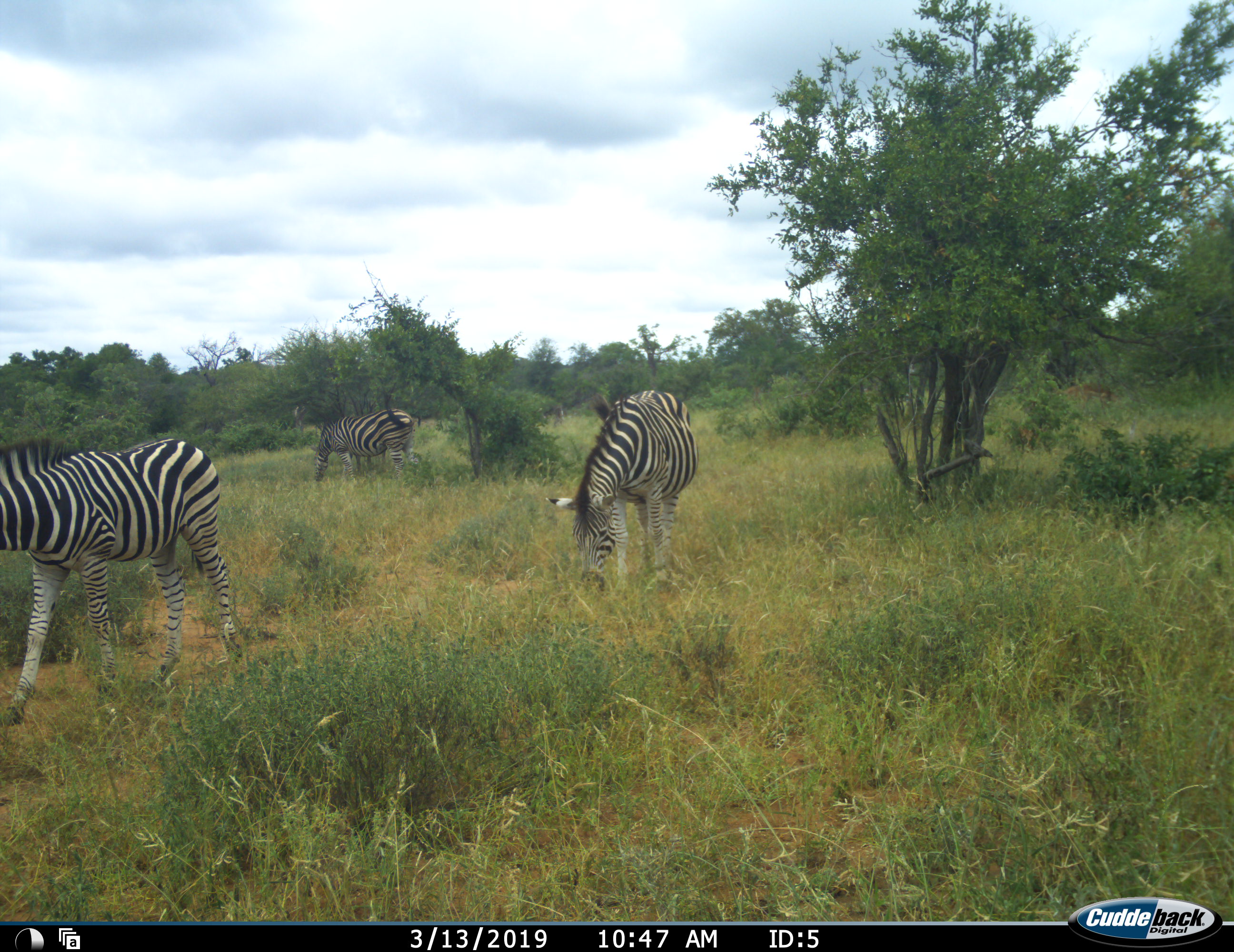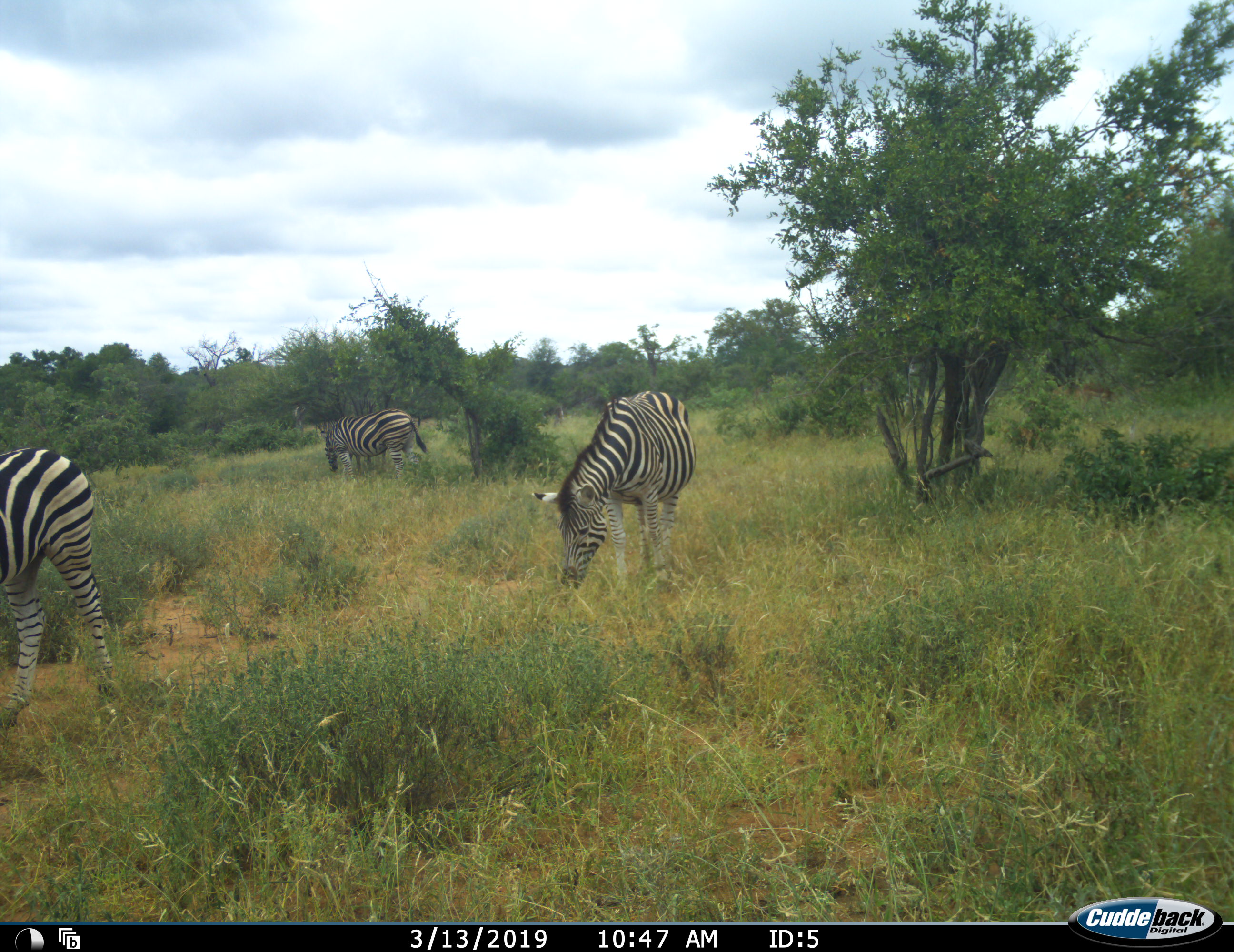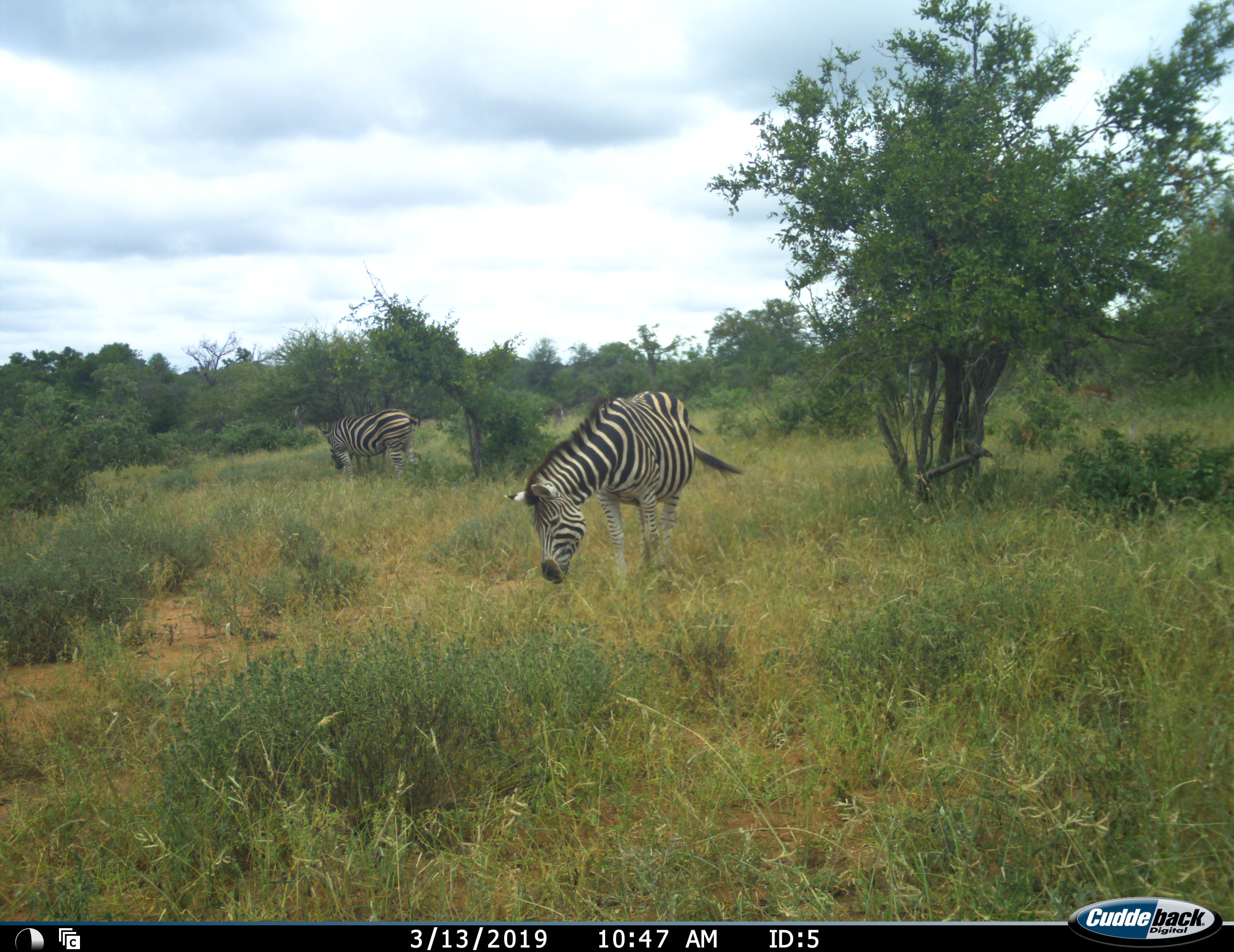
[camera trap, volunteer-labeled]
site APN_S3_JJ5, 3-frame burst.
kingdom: Animalia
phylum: Chordata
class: Mammalia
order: Perissodactyla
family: Equidae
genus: Equus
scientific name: Equus quagga burchellii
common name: burchell's zebra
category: zebraburchells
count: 3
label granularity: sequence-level